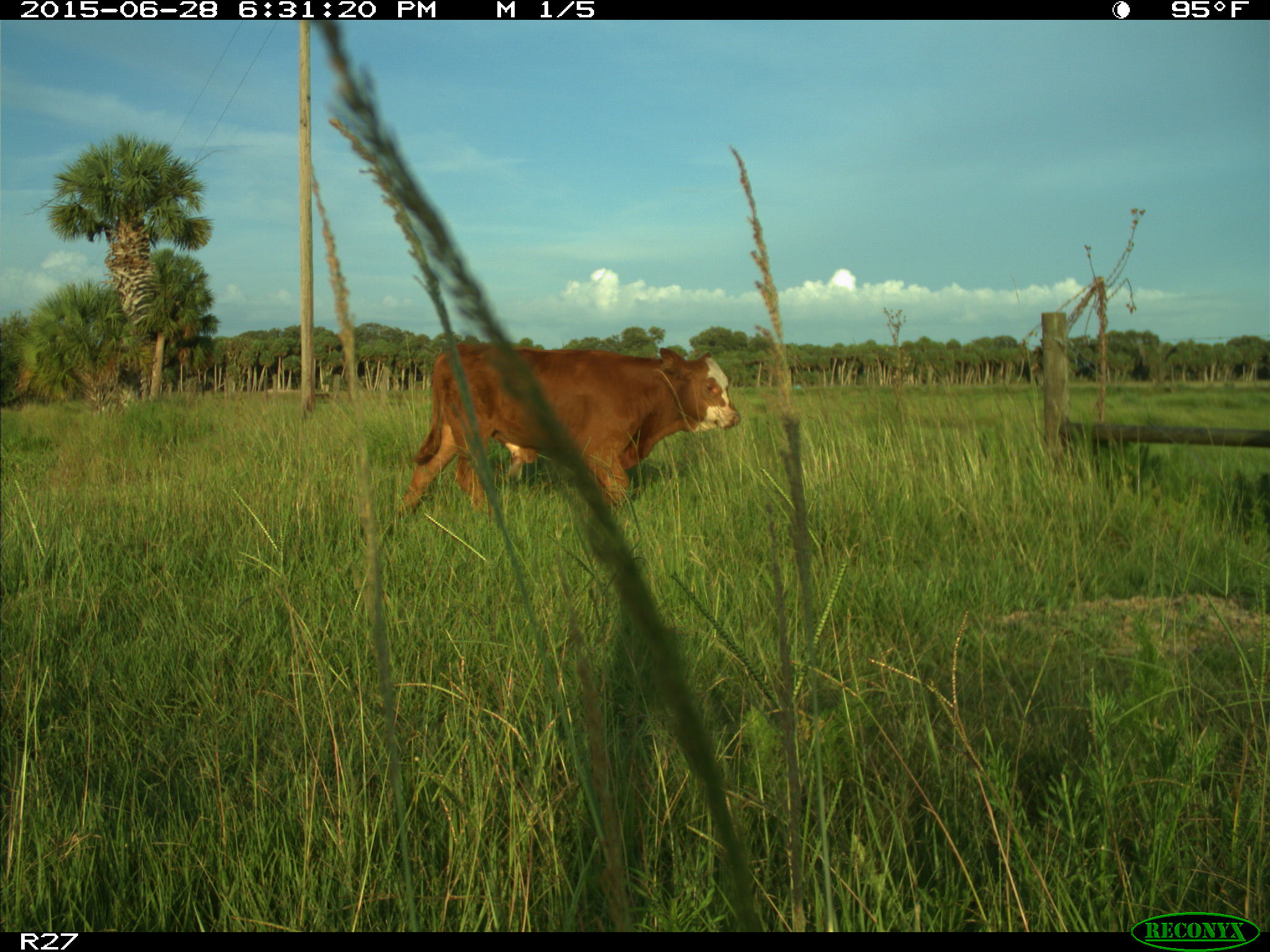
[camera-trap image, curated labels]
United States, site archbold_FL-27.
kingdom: Animalia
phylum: Chordata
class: Mammalia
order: Artiodactyla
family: Bovidae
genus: Bos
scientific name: Bos taurus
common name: domestic cow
Bos taurus (domestic cow).